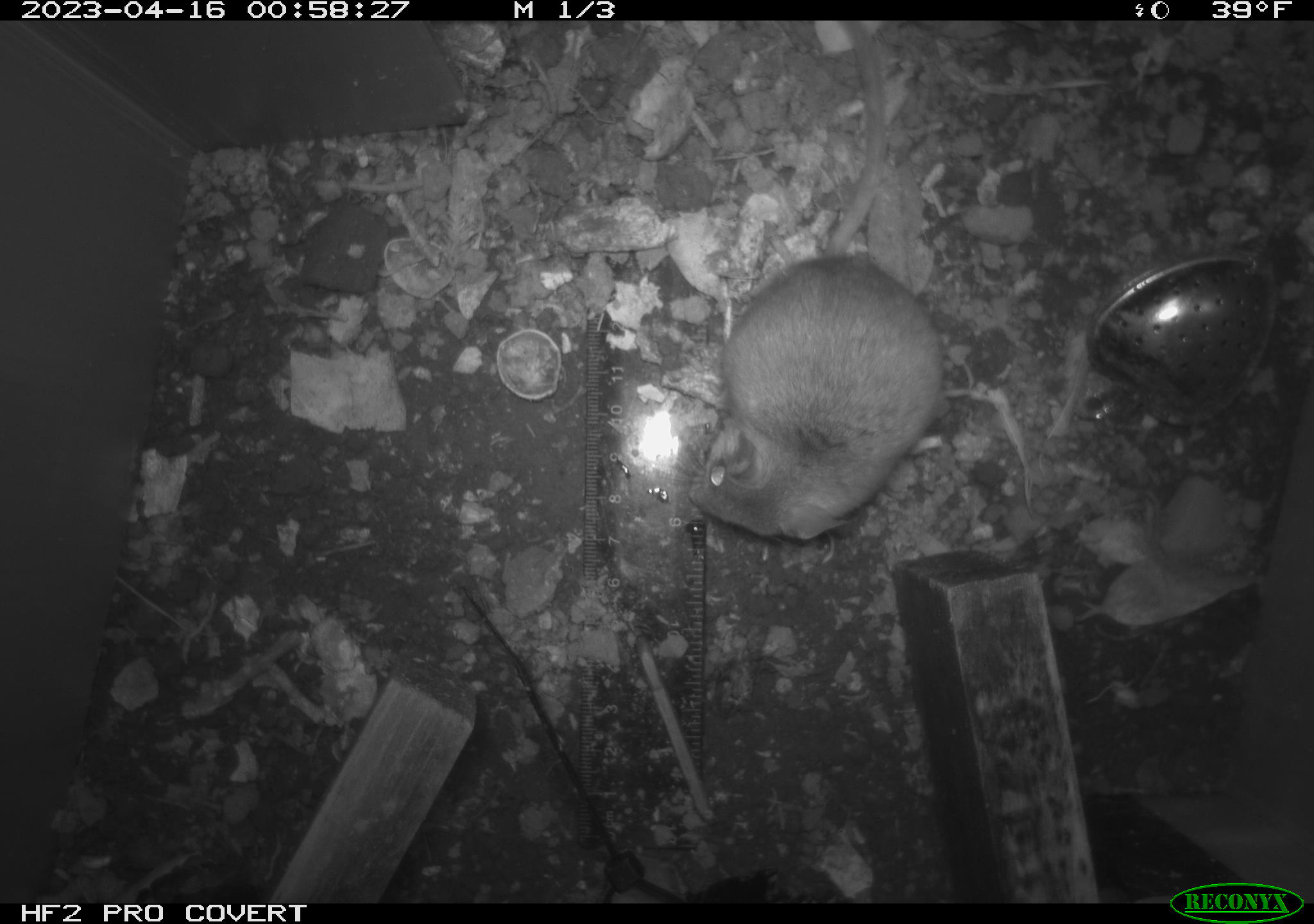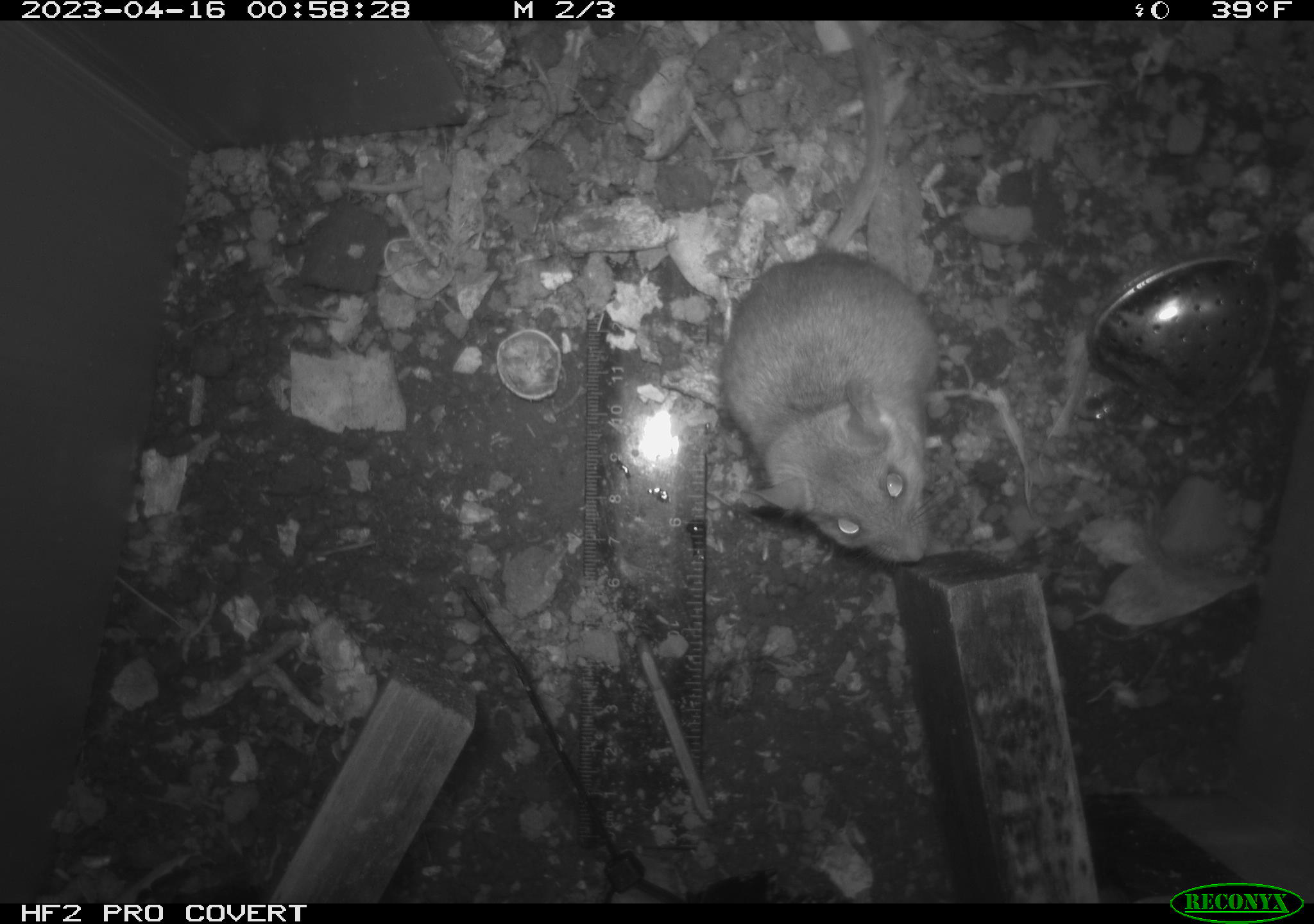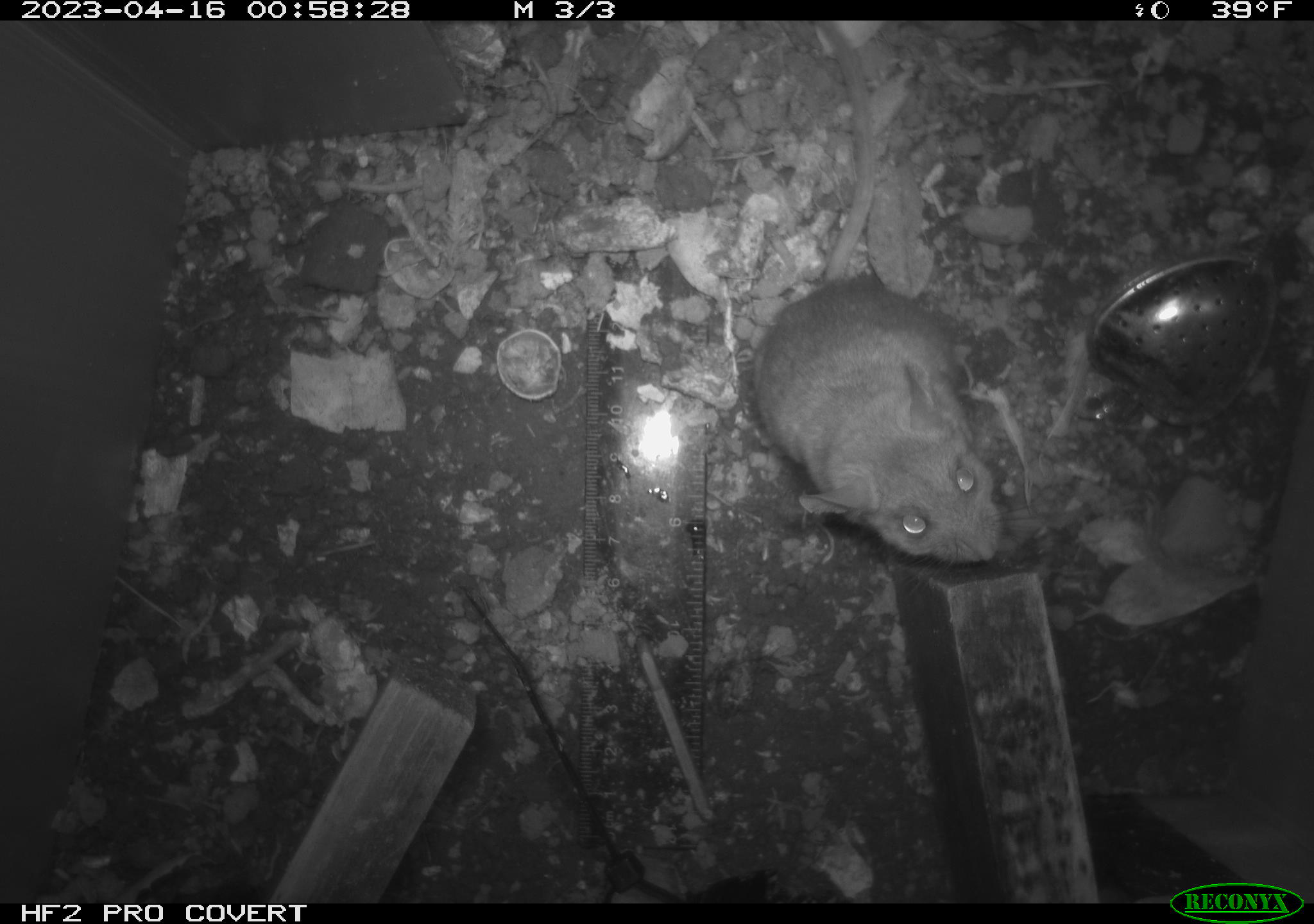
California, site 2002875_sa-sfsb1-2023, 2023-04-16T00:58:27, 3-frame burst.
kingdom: Animalia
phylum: Chordata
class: Mammalia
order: Rodentia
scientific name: Rodentia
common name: mouse species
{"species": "mouse species (Rodentia)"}